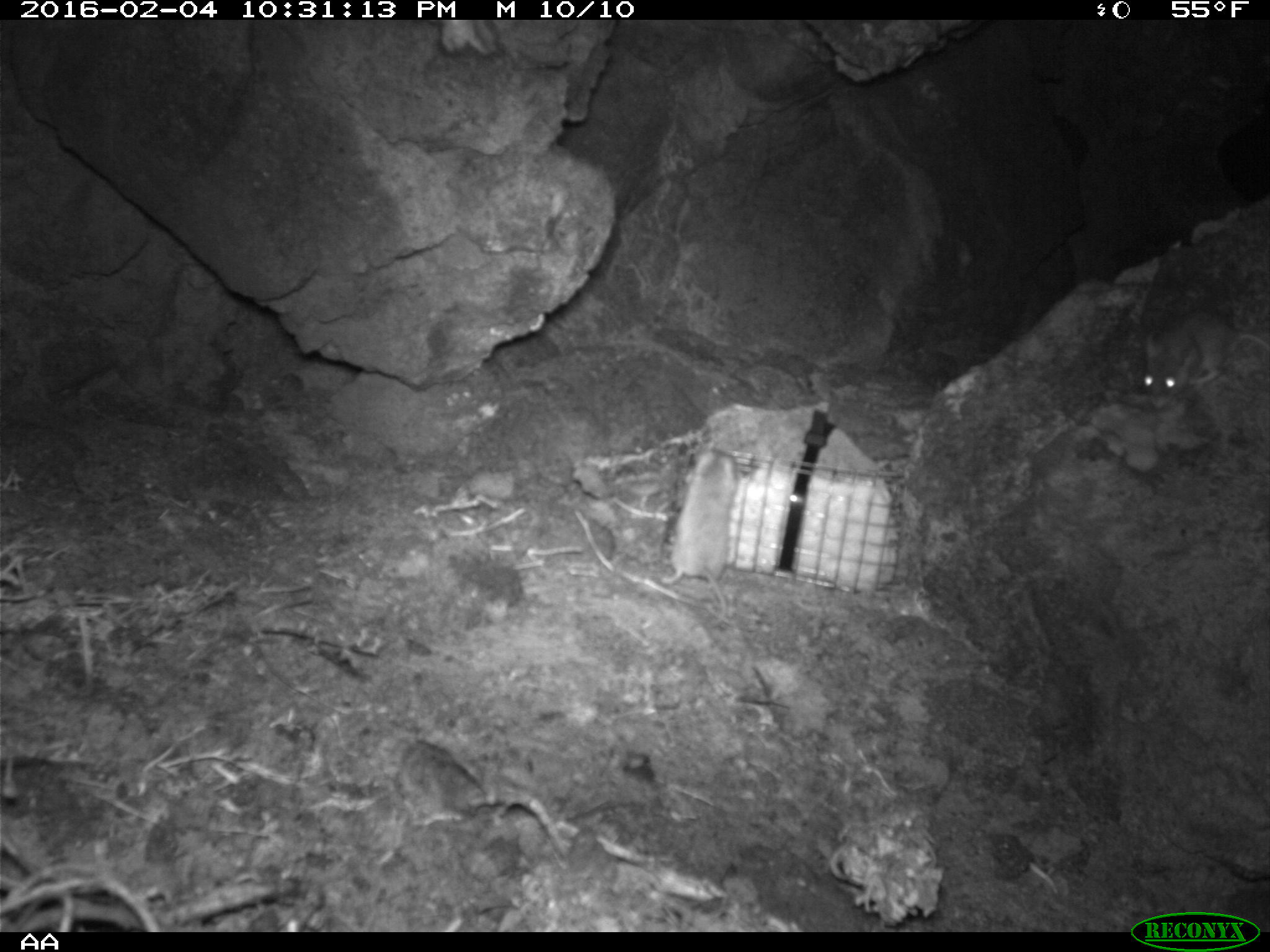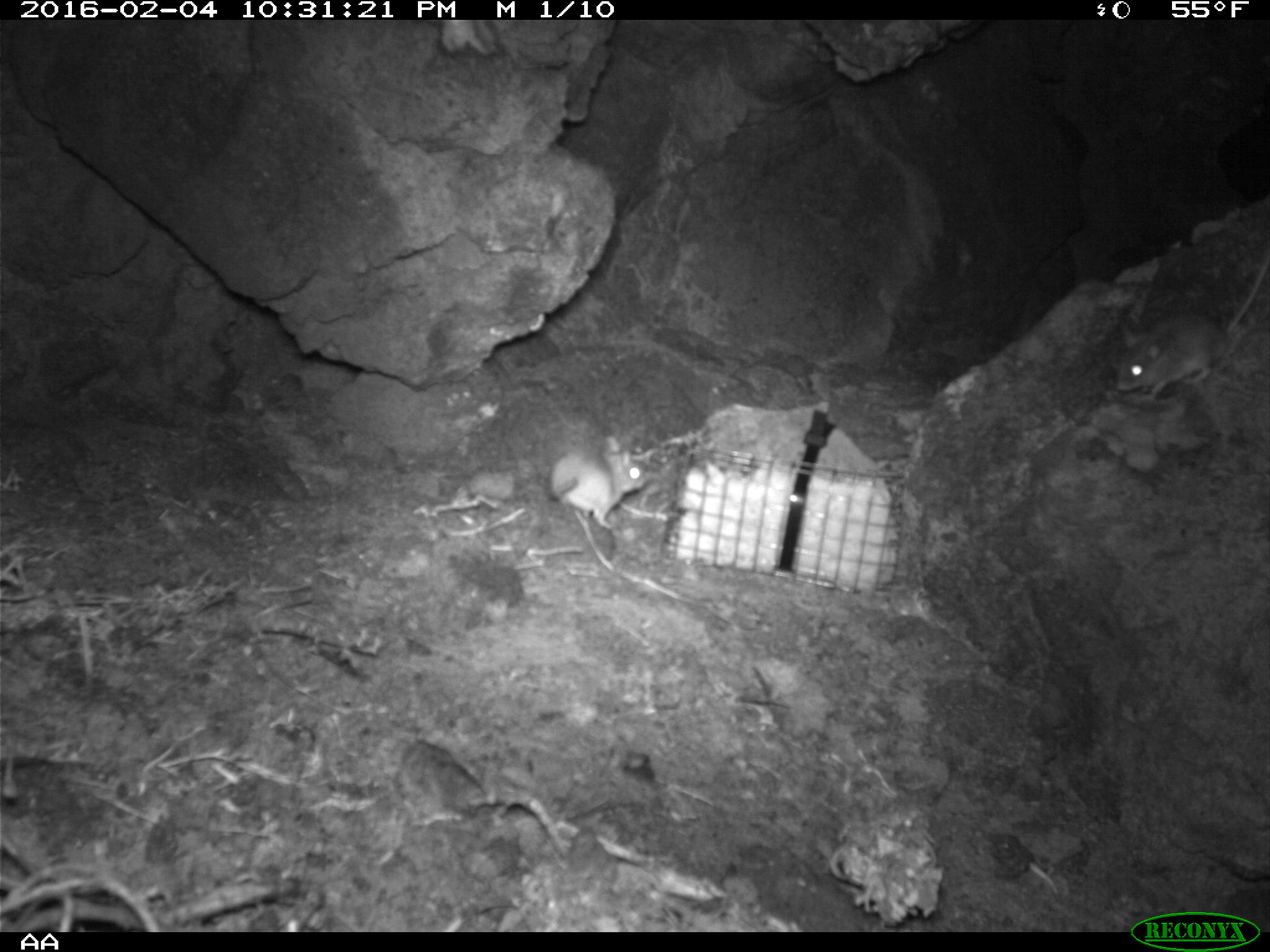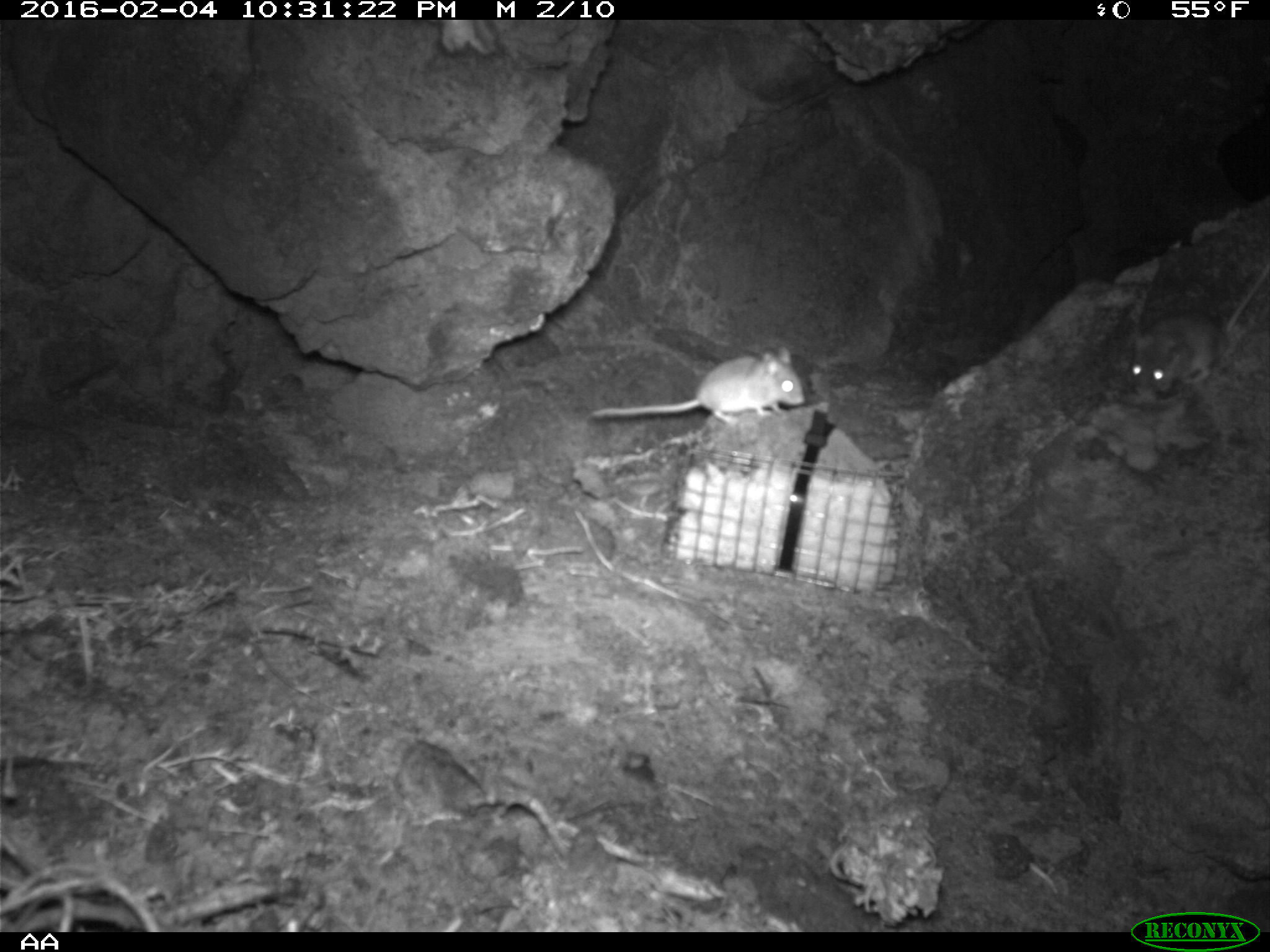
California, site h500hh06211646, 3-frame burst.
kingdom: Animalia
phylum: Chordata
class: Mammalia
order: Rodentia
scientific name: Rodentia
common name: rodent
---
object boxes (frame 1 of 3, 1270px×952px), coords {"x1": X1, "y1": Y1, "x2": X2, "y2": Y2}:
rodent: {"x1": 1142, "y1": 309, "x2": 1269, "y2": 413}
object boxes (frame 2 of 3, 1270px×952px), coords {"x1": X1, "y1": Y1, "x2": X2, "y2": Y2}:
rodent: {"x1": 1112, "y1": 256, "x2": 1269, "y2": 399}; {"x1": 548, "y1": 431, "x2": 651, "y2": 527}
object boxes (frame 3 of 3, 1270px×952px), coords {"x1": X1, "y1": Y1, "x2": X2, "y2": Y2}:
rodent: {"x1": 587, "y1": 342, "x2": 804, "y2": 428}; {"x1": 1124, "y1": 268, "x2": 1268, "y2": 394}